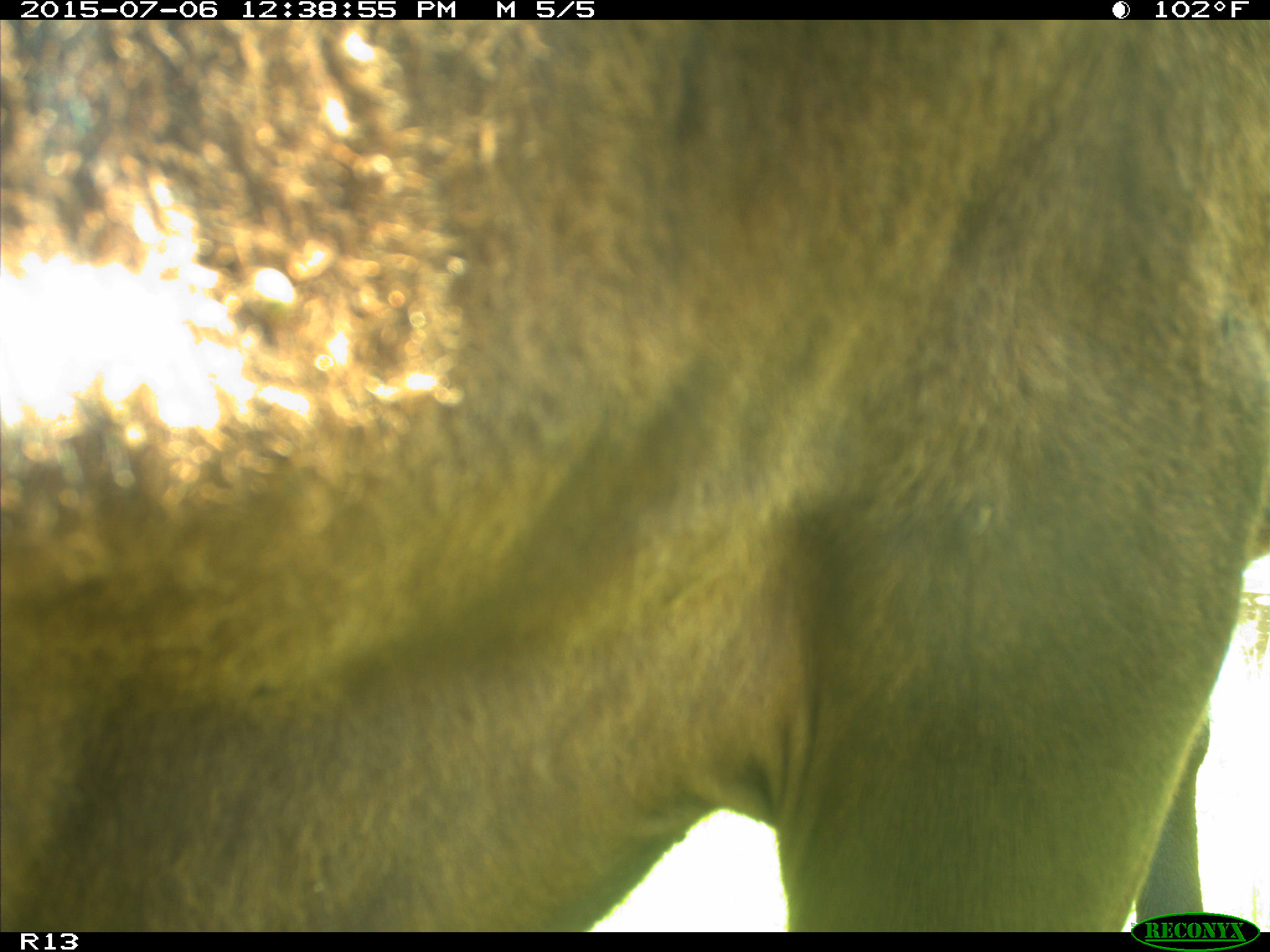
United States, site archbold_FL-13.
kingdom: Animalia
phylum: Chordata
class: Mammalia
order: Artiodactyla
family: Bovidae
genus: Bos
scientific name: Bos taurus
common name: domestic cow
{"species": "Bos taurus (domestic cow)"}